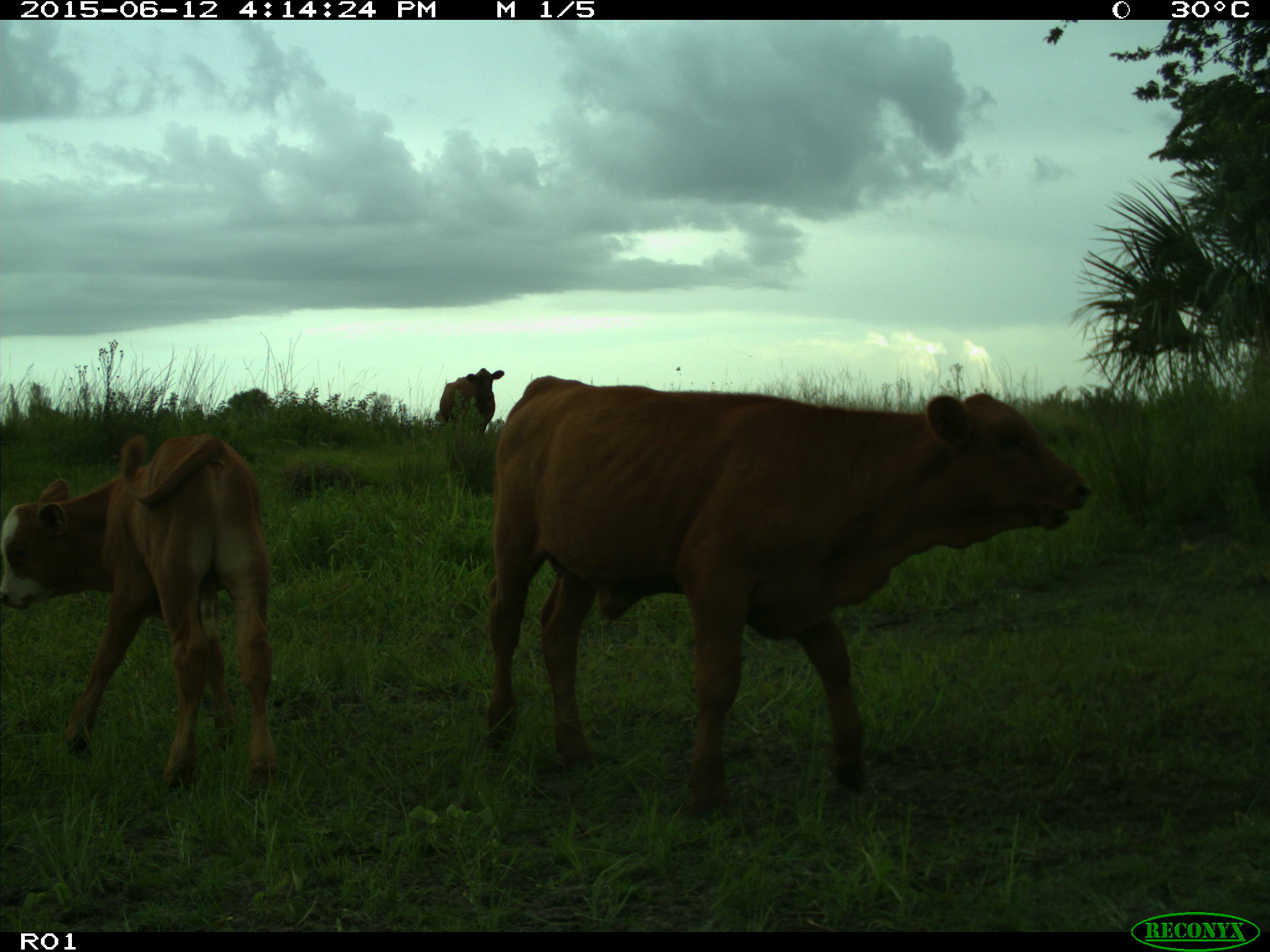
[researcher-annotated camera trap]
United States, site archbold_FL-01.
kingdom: Animalia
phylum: Chordata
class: Mammalia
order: Artiodactyla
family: Bovidae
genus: Bos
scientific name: Bos taurus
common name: domestic cow